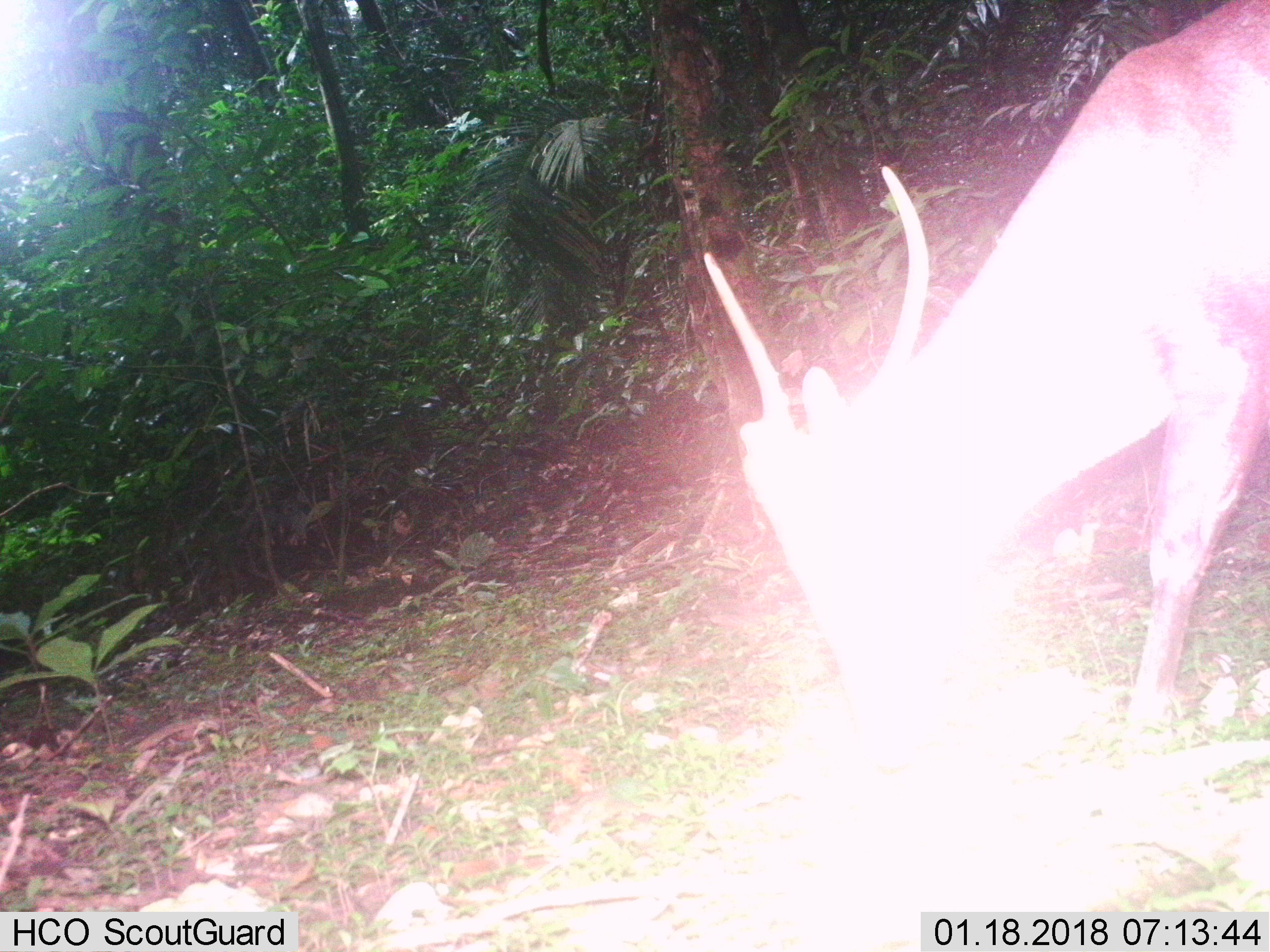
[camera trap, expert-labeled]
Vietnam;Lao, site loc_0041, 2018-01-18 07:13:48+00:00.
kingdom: Animalia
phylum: Chordata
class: Mammalia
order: Artiodactyla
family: Cervidae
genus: Muntiacus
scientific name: Muntiacus vuquangensis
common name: large-antlered muntjac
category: large antlered muntjac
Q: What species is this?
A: Large antlered muntjac (large-antlered muntjac) (Muntiacus vuquangensis).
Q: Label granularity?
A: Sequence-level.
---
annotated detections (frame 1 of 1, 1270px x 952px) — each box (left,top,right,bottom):
large antlered muntjac: (700,0,1268,762)